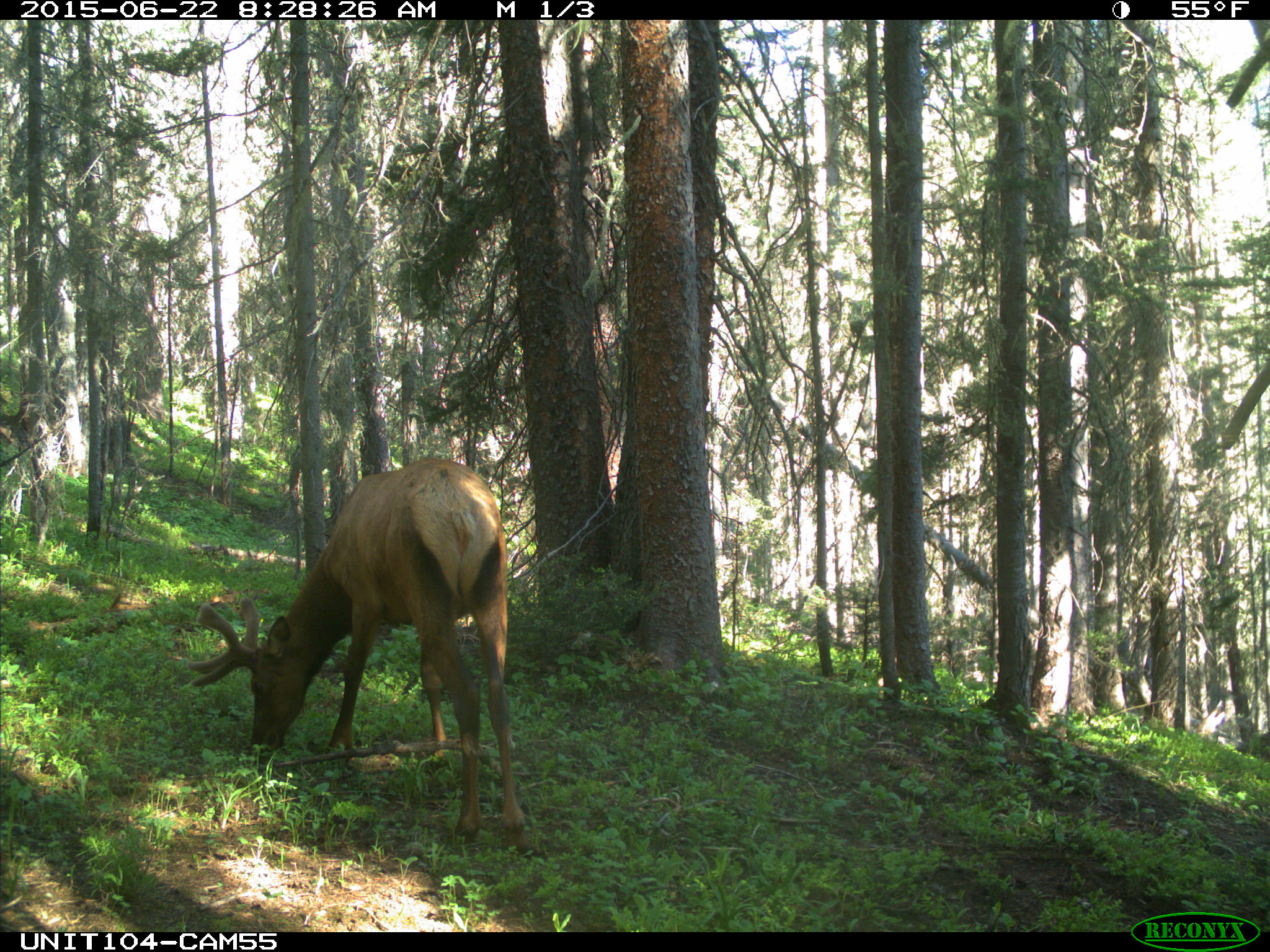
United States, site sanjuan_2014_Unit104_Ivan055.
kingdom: Animalia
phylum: Chordata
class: Mammalia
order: Artiodactyla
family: Cervidae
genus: Cervus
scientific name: Cervus elaphus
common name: red deer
Cervus elaphus (red deer).